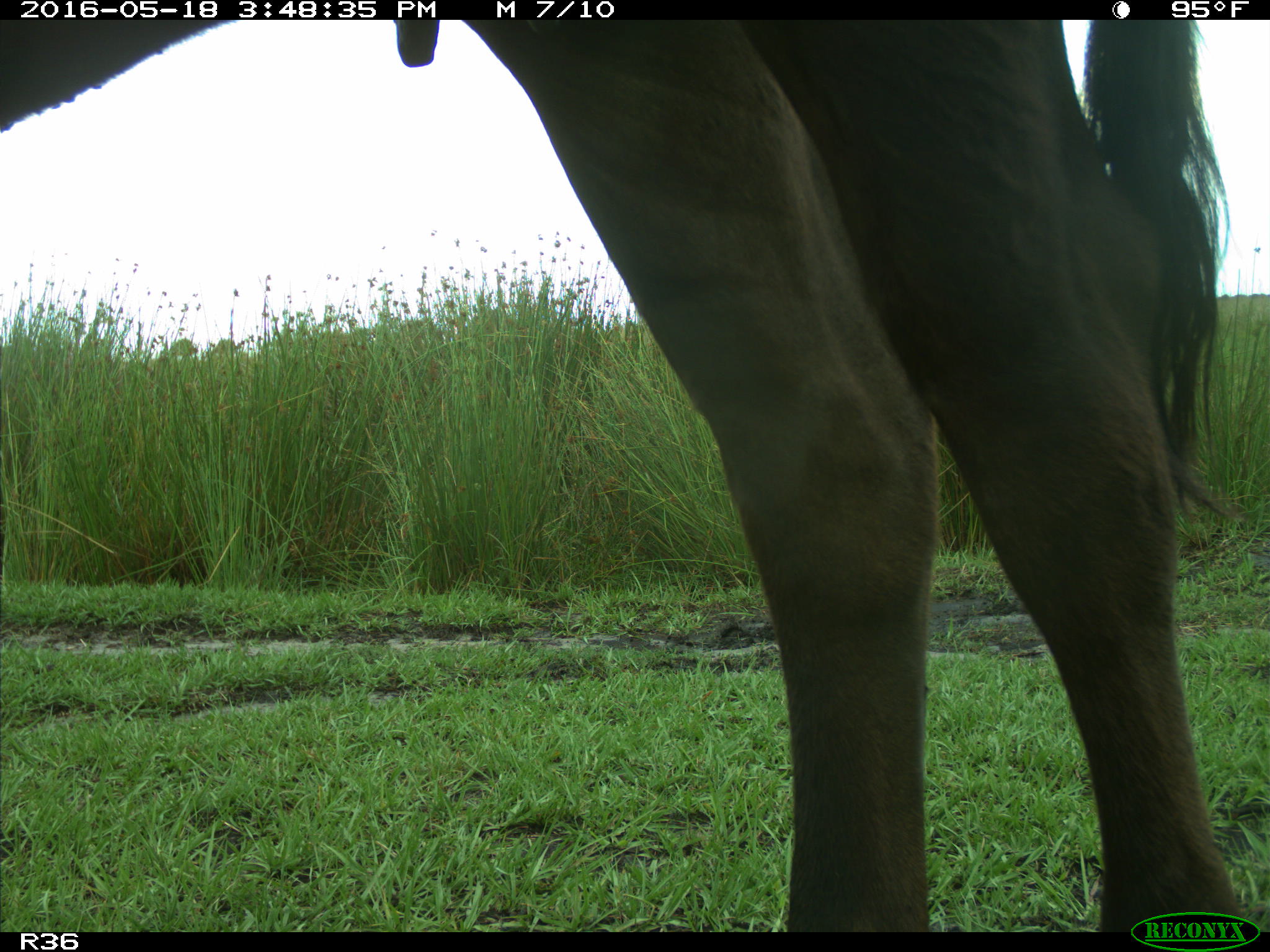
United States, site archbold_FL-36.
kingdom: Animalia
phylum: Chordata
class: Mammalia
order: Artiodactyla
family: Bovidae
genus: Bos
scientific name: Bos taurus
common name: domestic cow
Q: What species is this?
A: Bos taurus (domestic cow).